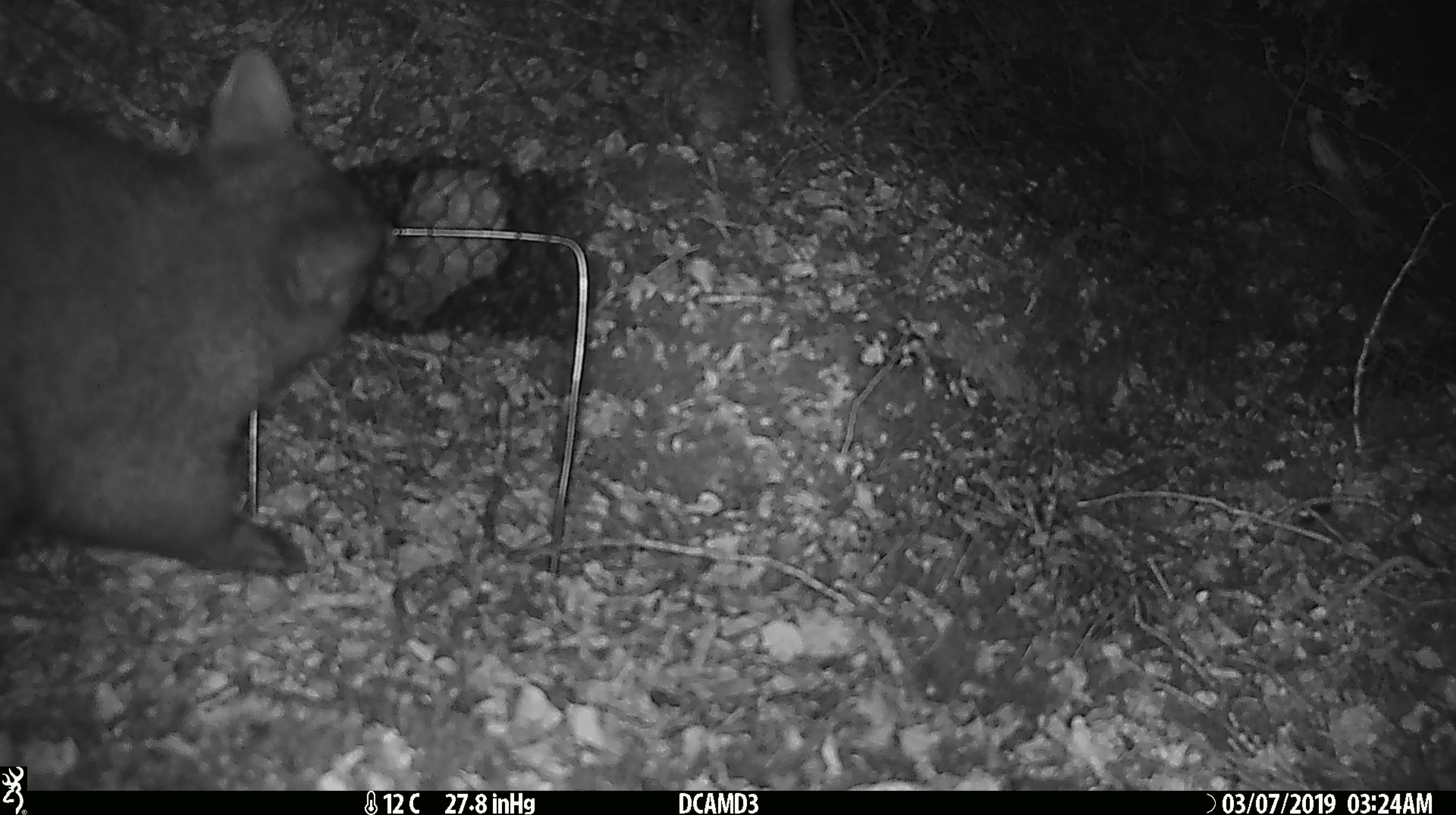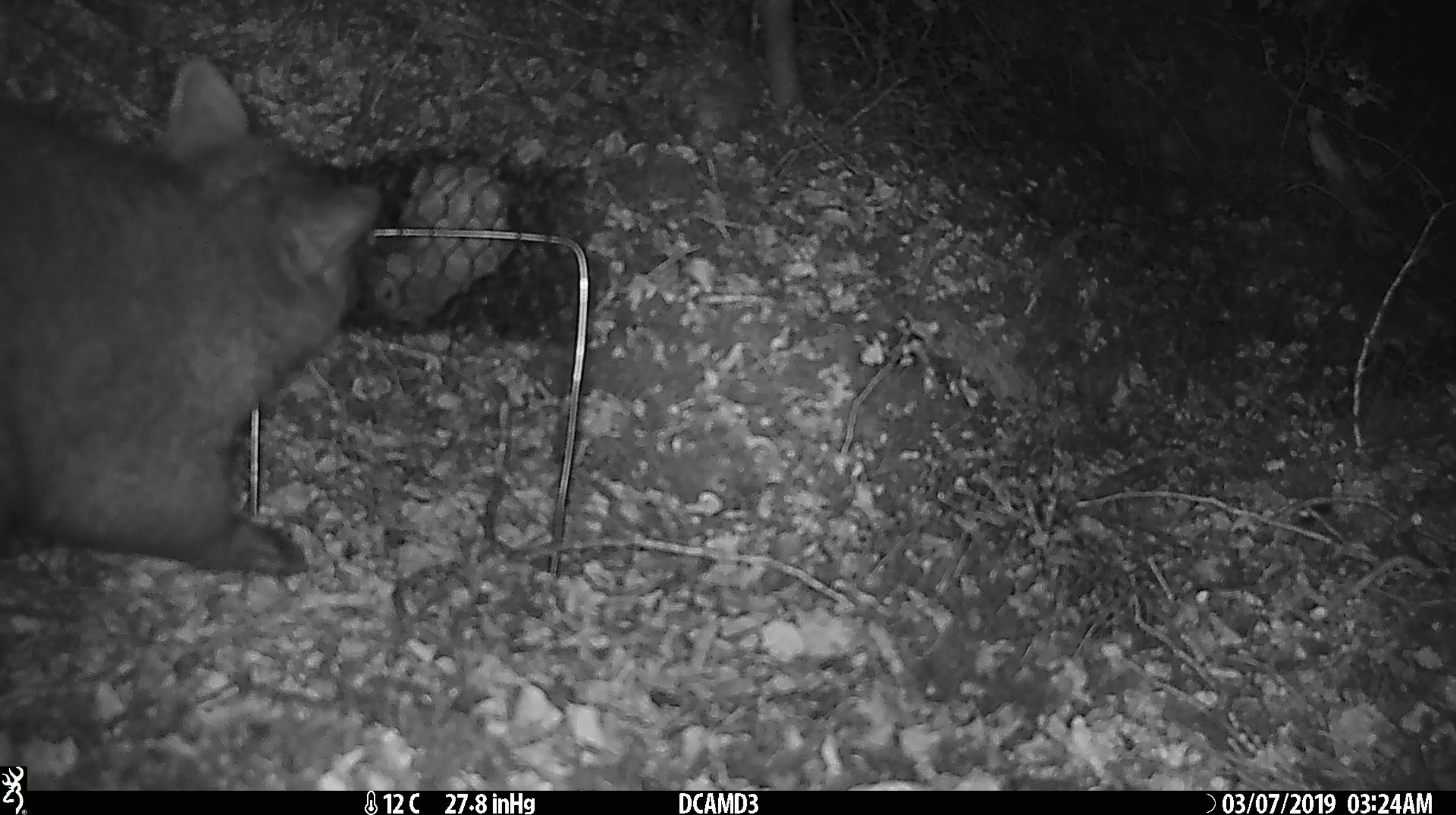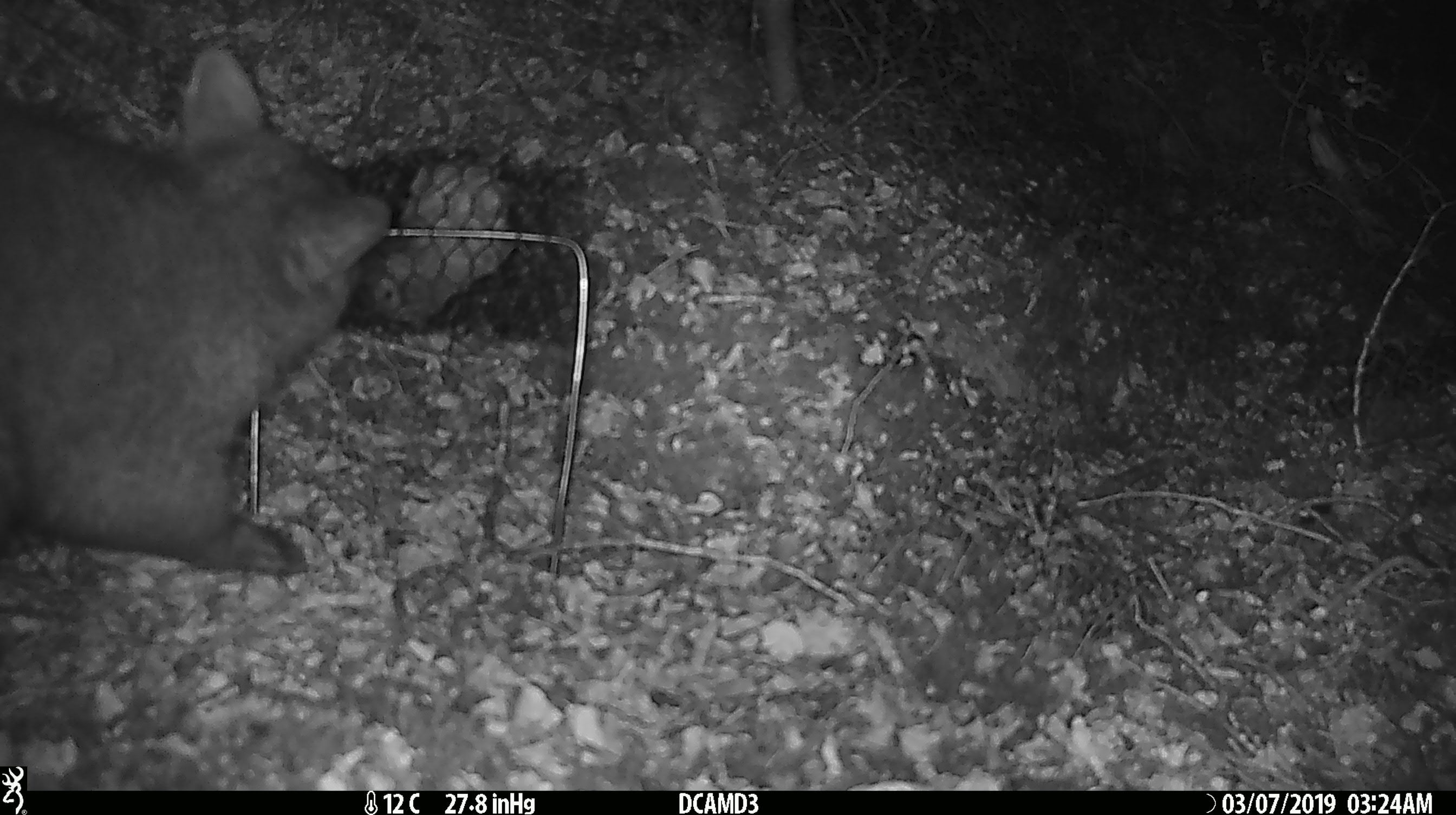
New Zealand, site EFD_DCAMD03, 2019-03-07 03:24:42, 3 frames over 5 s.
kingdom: Animalia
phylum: Chordata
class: Mammalia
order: Diprotodontia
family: Phalangeridae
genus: Trichosurus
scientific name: Trichosurus vulpecula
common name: common brushtail possum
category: possum